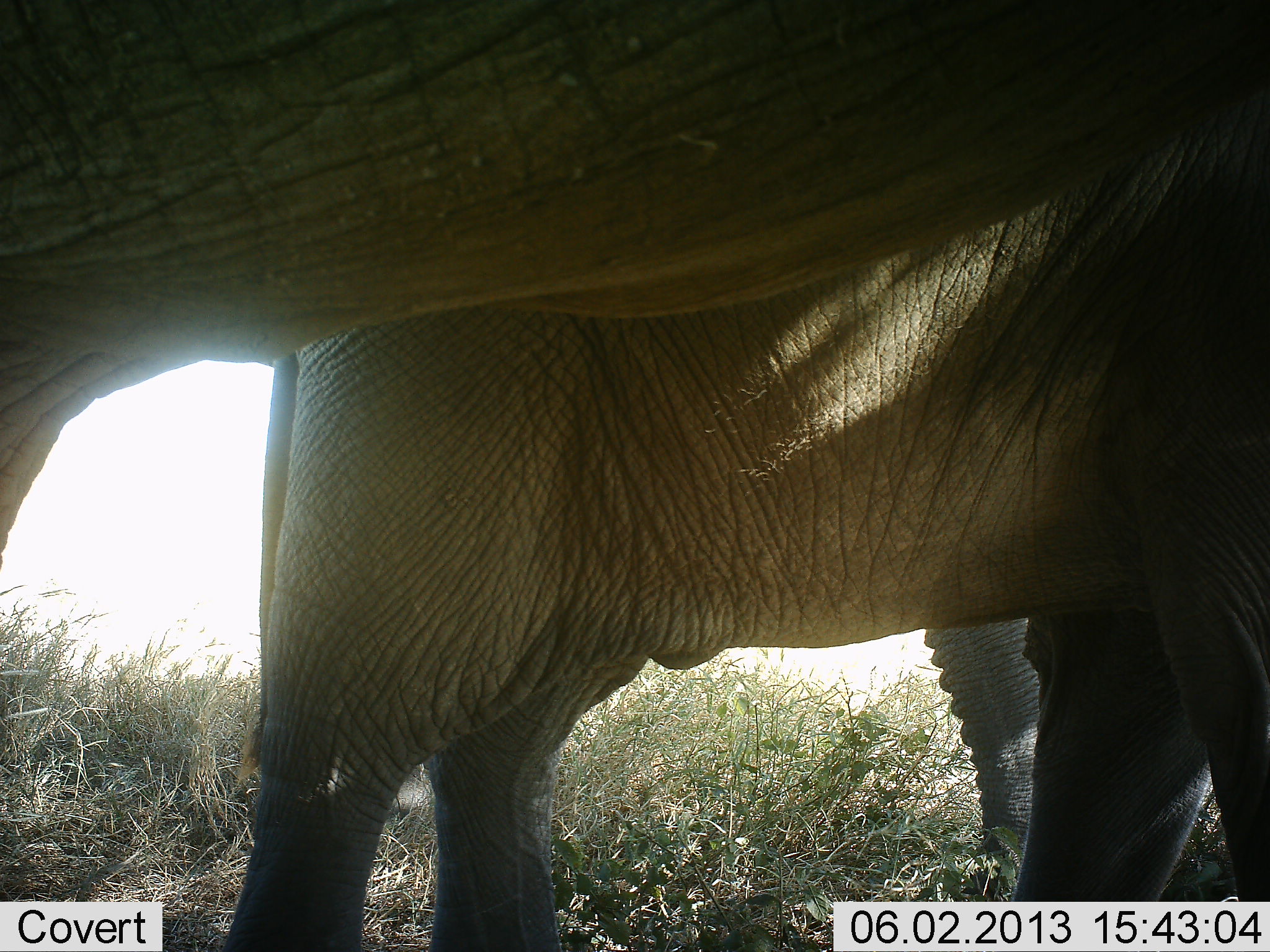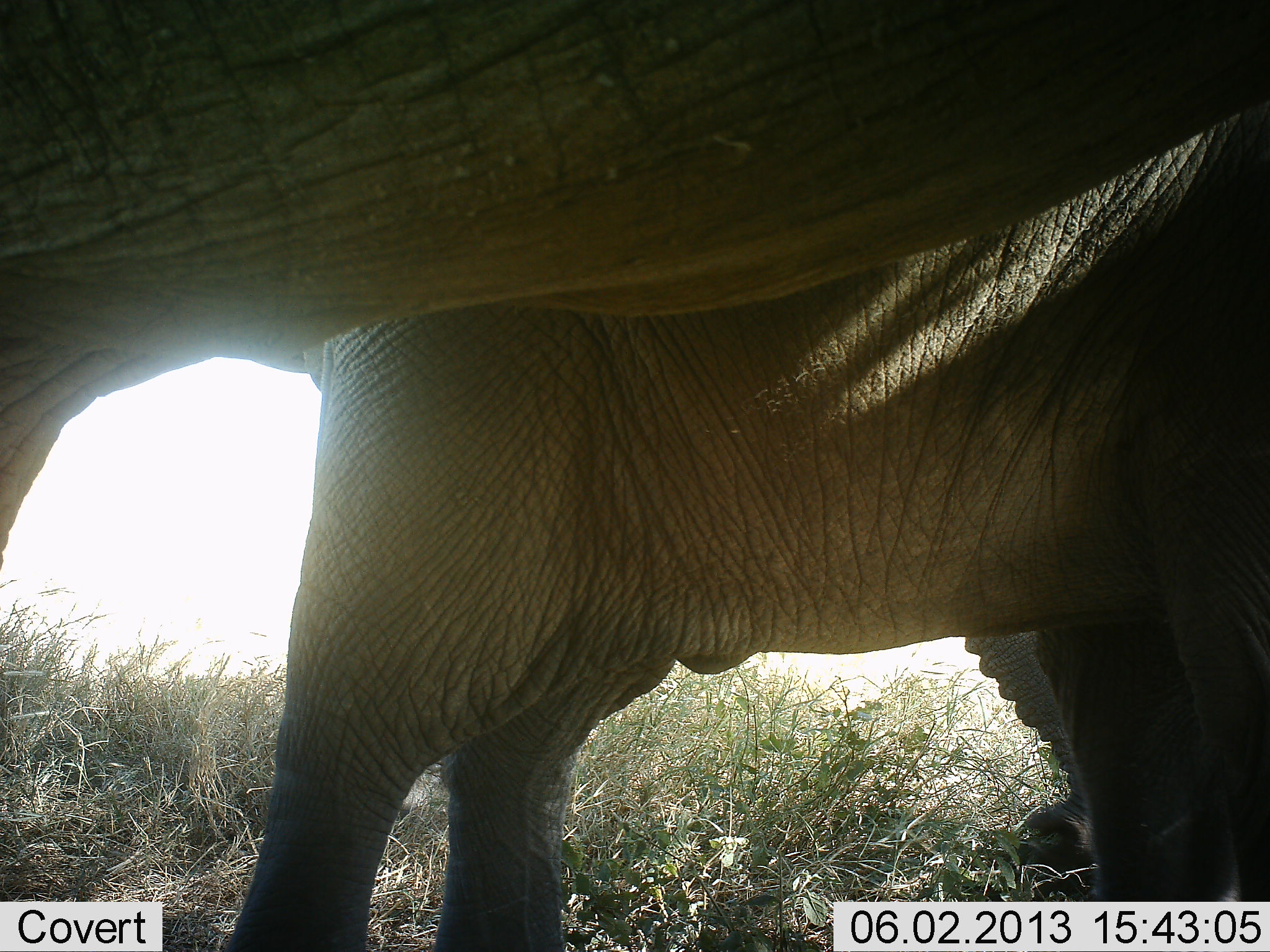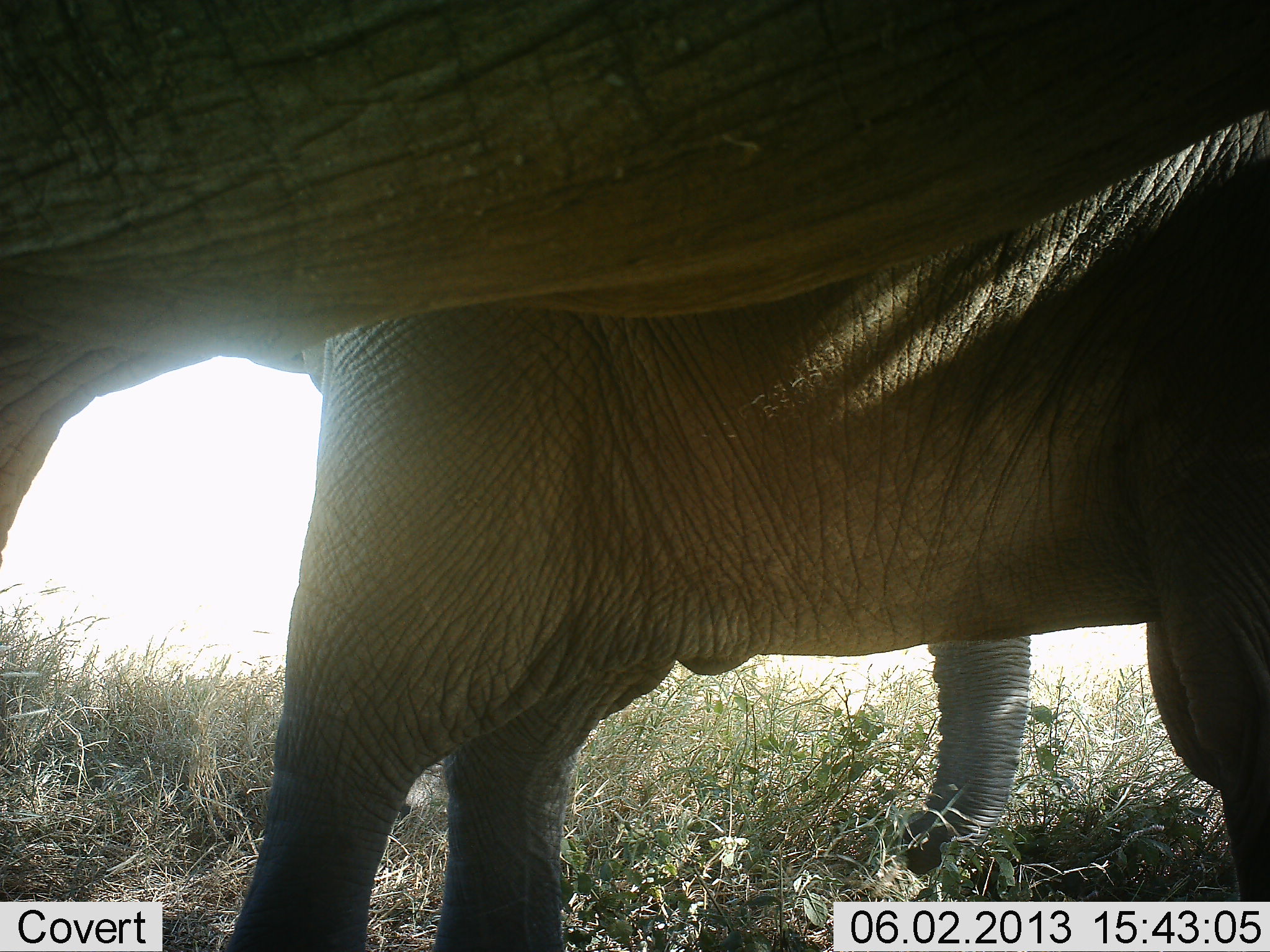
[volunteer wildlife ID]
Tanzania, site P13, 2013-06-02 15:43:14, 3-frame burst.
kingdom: Animalia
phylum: Chordata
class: Mammalia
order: Proboscidea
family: Elephantidae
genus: Loxodonta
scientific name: Loxodonta africana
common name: african bush elephant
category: elephant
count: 3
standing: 86%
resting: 5%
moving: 18%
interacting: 9%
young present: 18%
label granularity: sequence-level